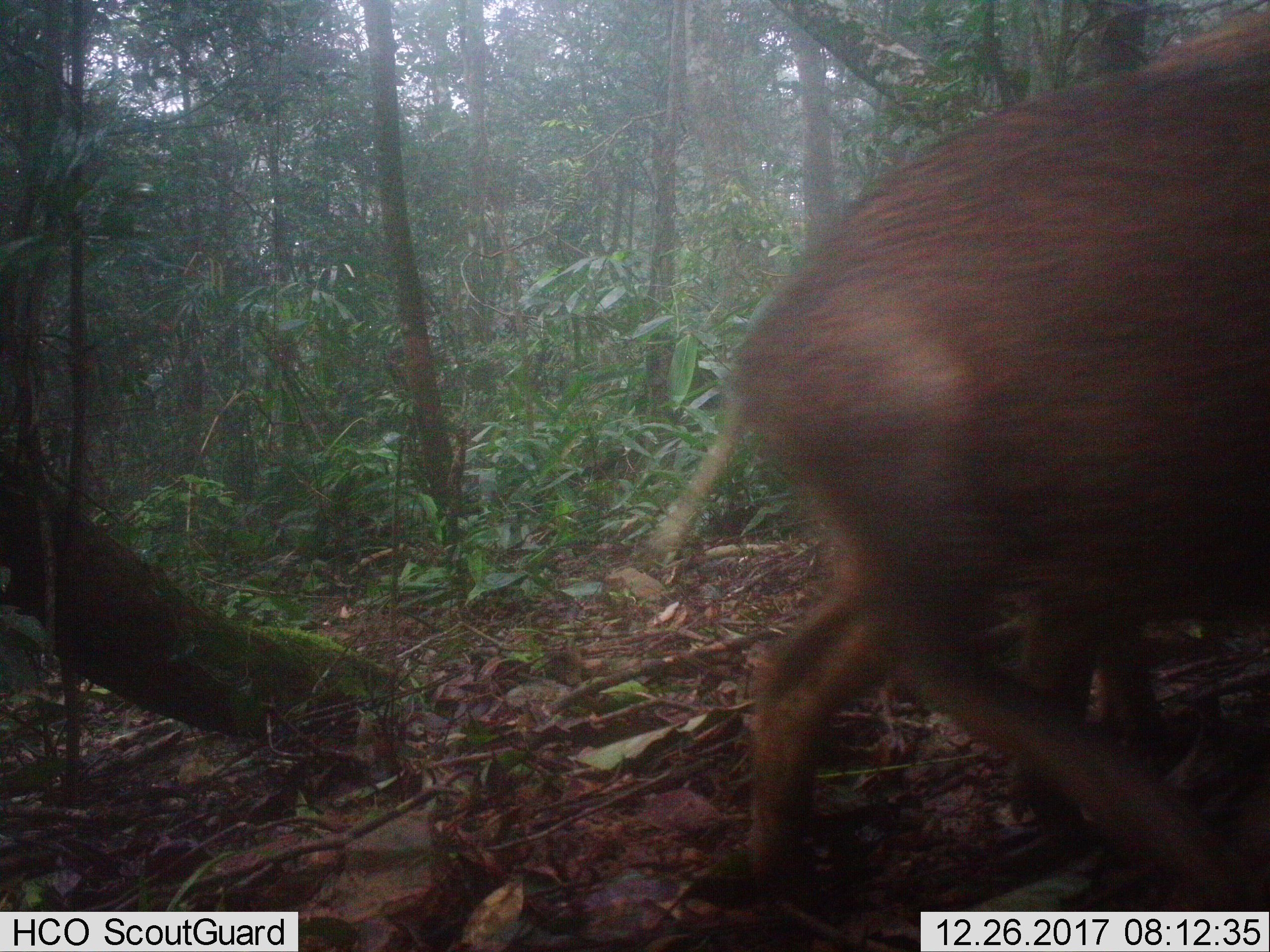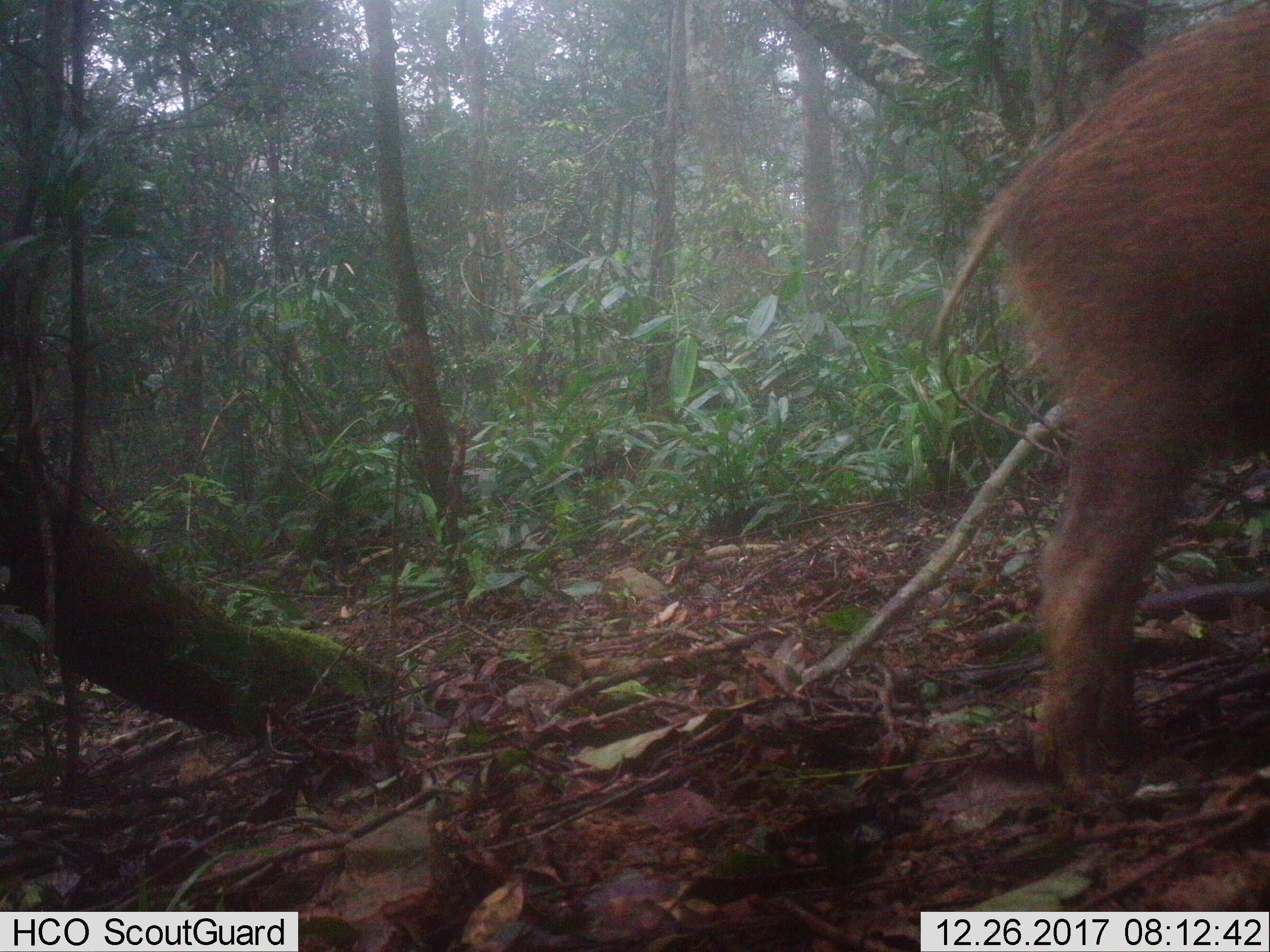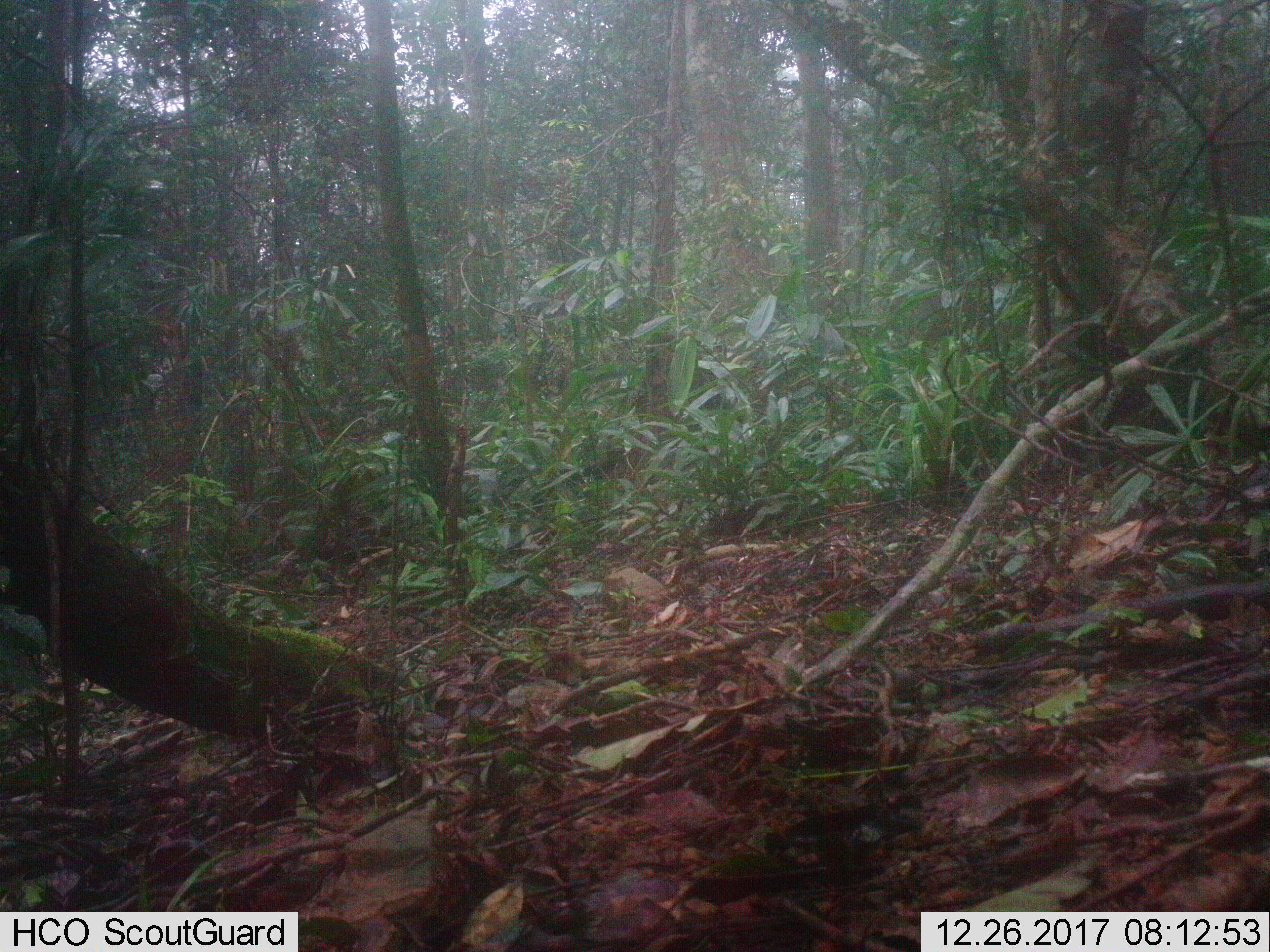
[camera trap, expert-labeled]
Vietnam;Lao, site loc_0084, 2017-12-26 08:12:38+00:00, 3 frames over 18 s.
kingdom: Animalia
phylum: Chordata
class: Mammalia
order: Artiodactyla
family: Suidae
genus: Sus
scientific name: Sus scrofa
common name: eurasian wild pig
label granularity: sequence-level